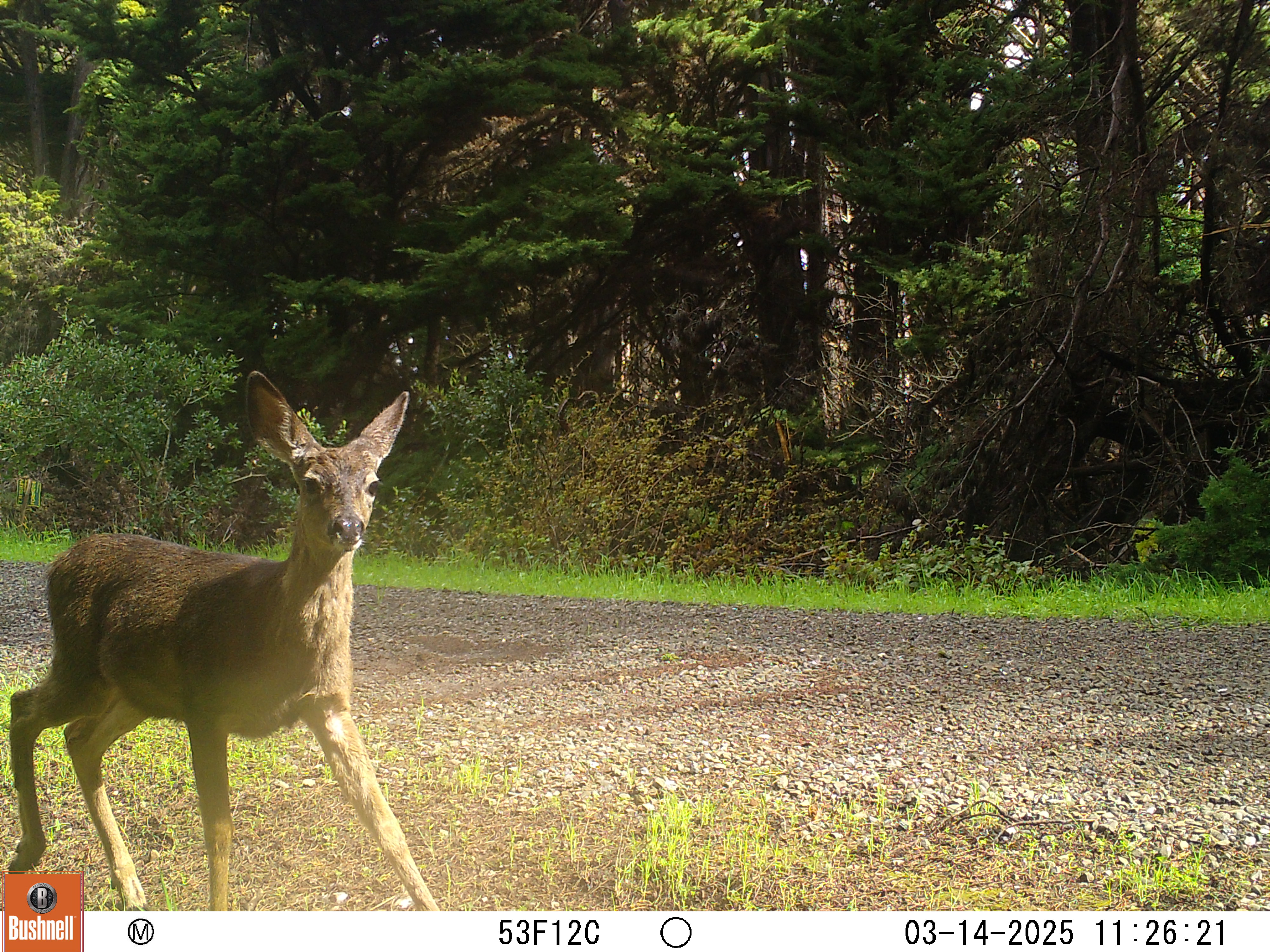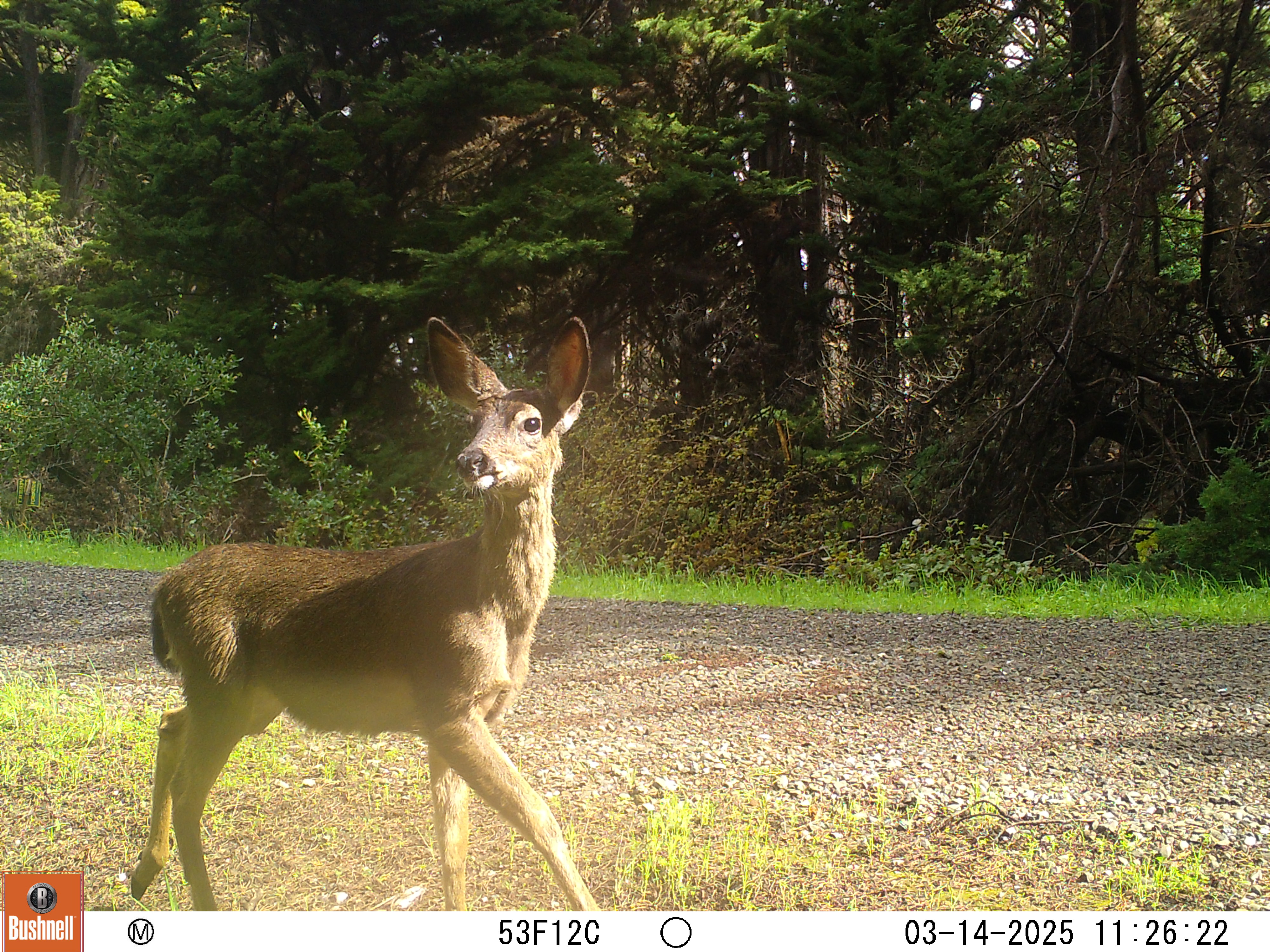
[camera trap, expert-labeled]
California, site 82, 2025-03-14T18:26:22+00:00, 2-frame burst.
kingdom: Animalia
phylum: Chordata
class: Mammalia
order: Artiodactyla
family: Cervidae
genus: Odocoileus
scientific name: Odocoileus hemionus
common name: mule deer